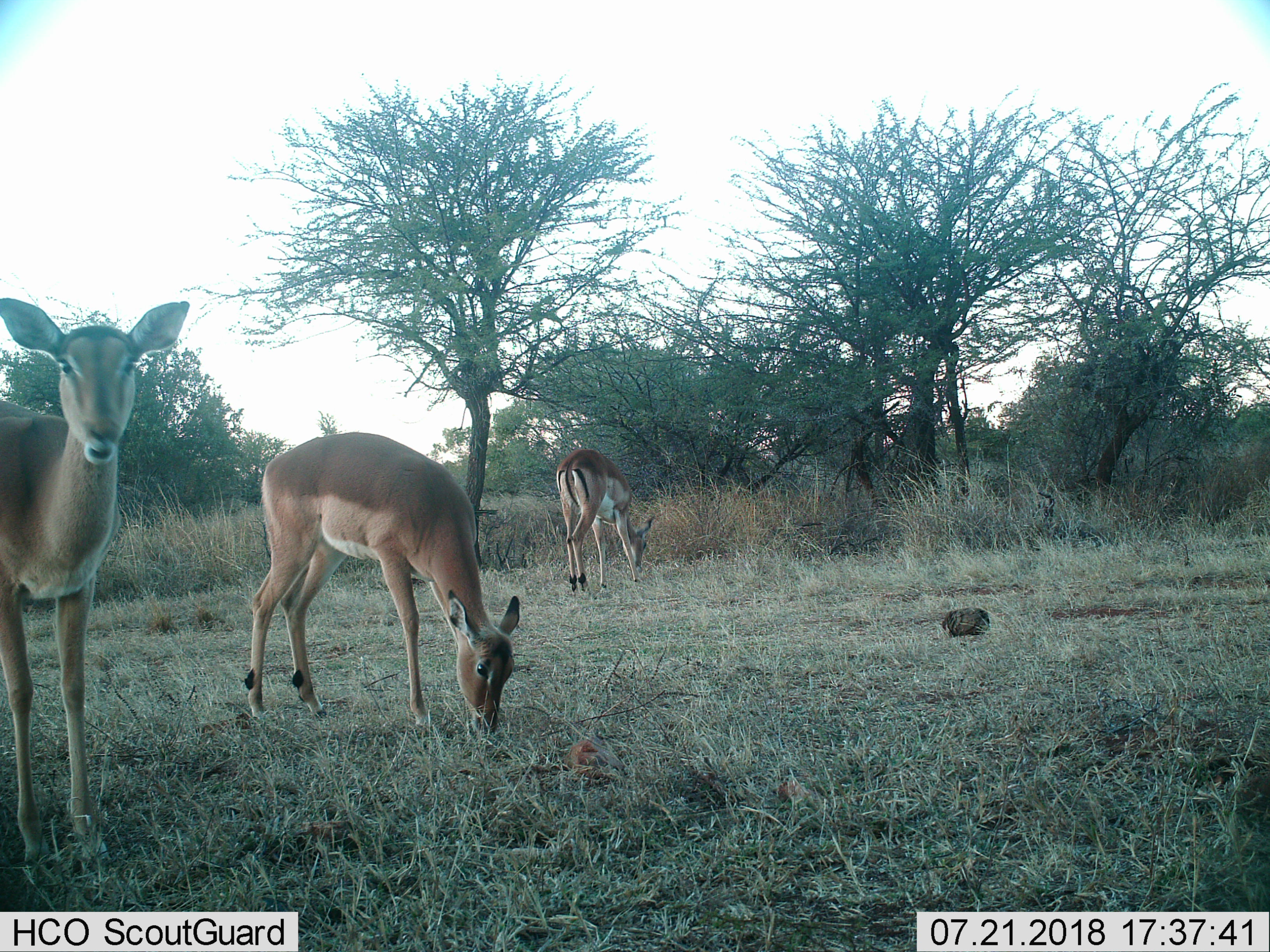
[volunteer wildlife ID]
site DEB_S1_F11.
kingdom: Animalia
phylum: Chordata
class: Mammalia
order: Artiodactyla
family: Bovidae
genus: Aepyceros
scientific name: Aepyceros melampus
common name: impala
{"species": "impala (Aepyceros melampus)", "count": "3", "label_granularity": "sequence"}